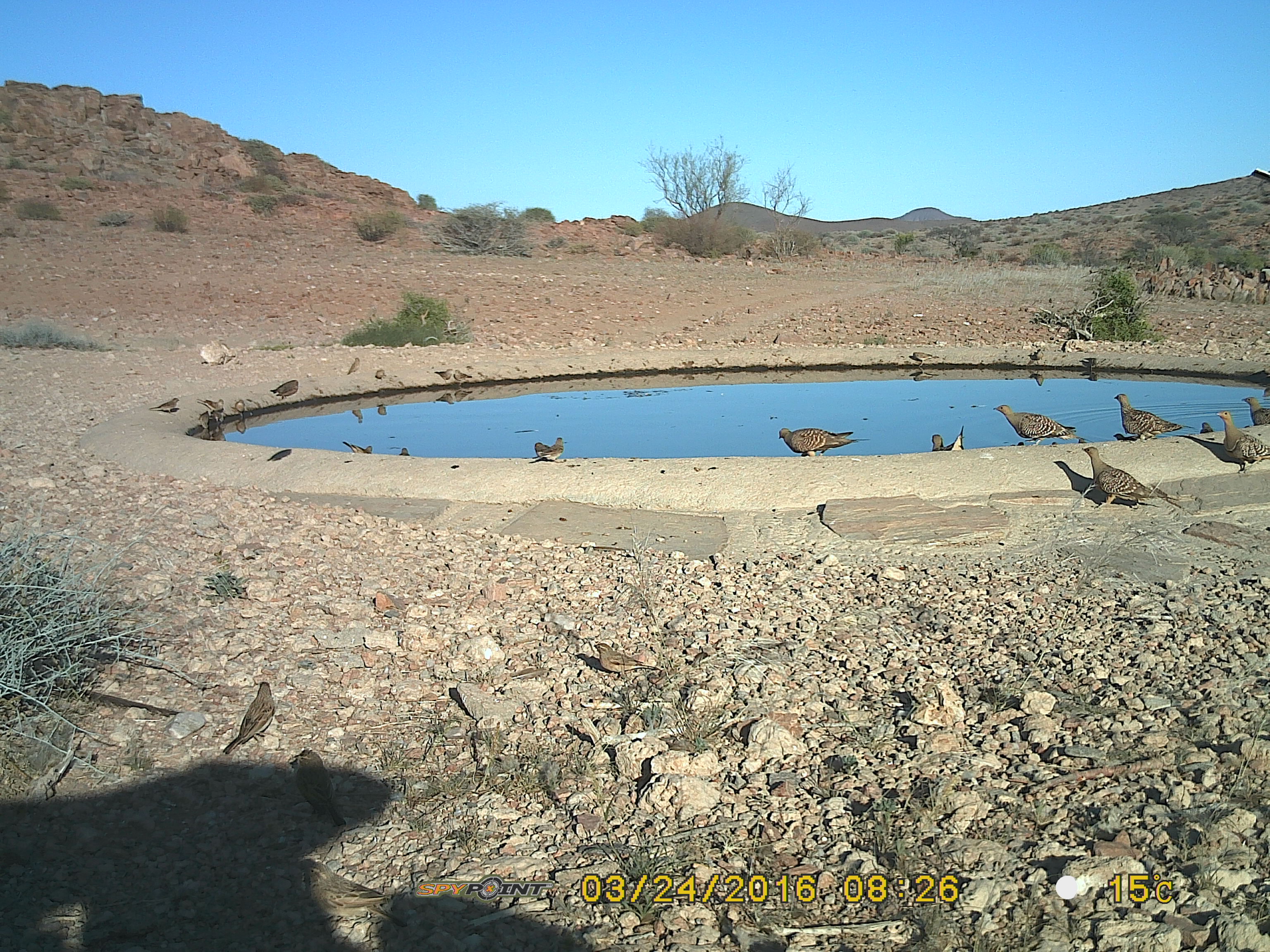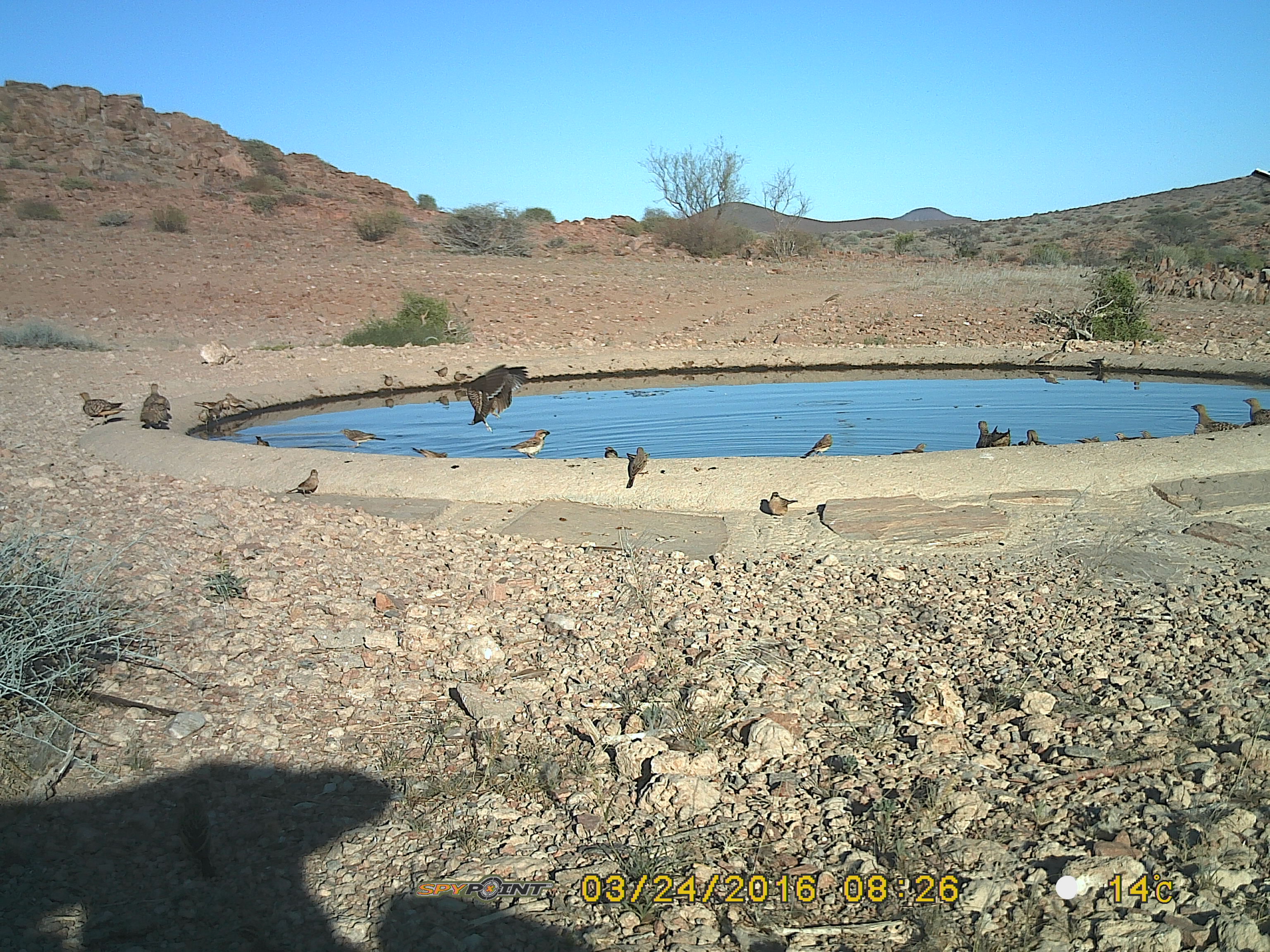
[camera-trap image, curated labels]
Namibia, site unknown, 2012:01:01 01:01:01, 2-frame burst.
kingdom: Animalia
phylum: Chordata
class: Aves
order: Pterocliformes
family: Pteroclidae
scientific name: Pteroclidae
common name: sandgrouse